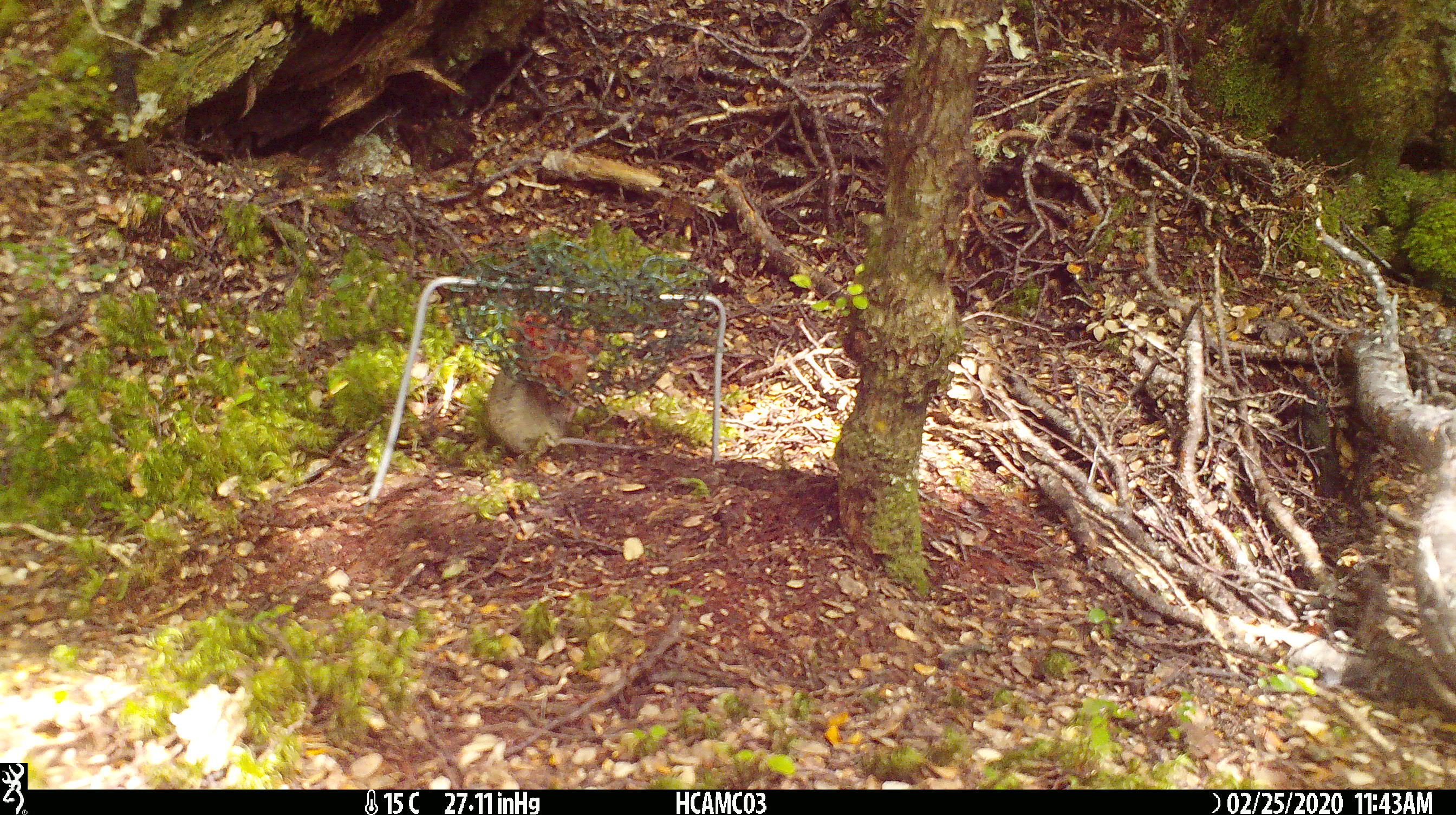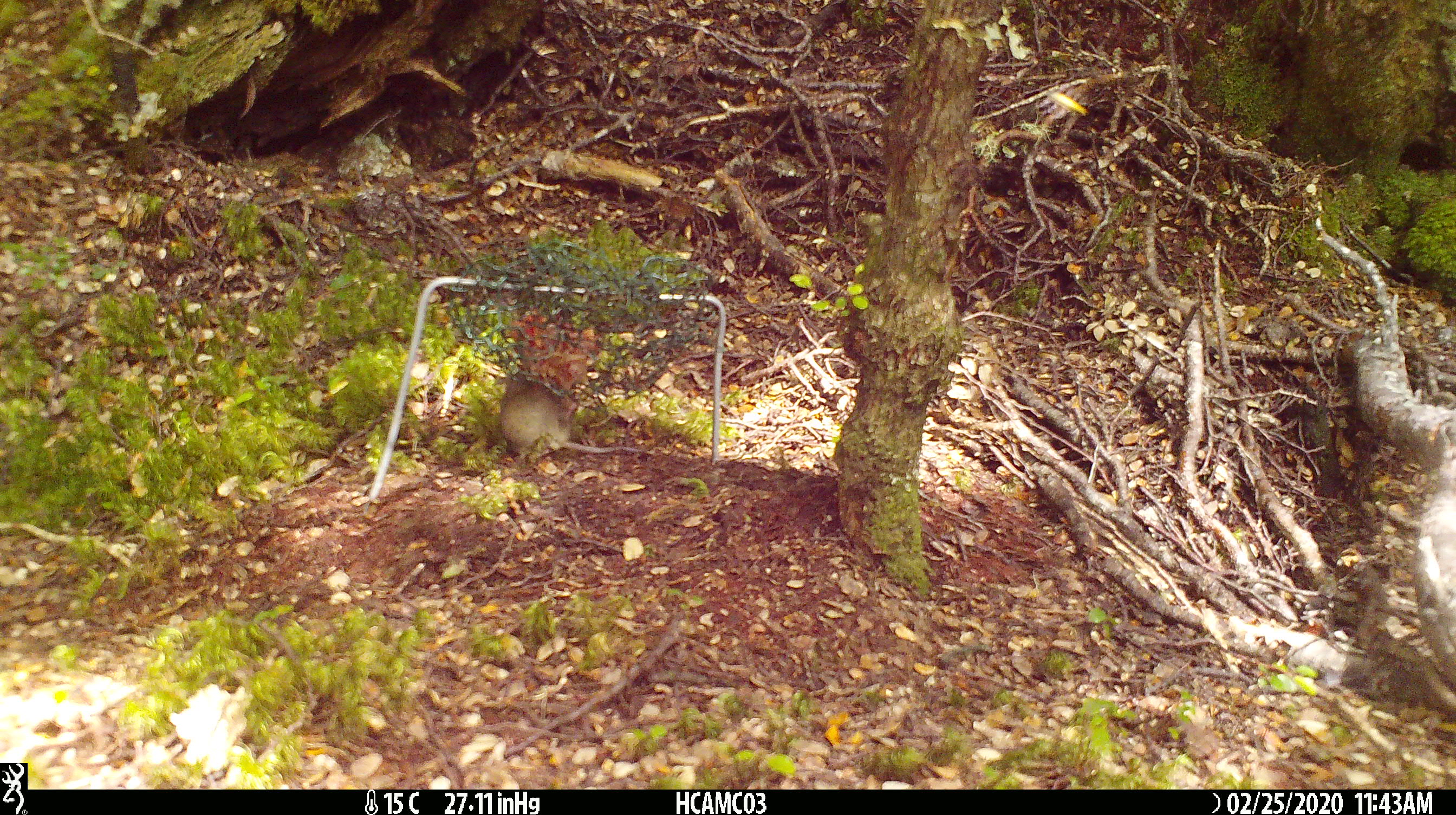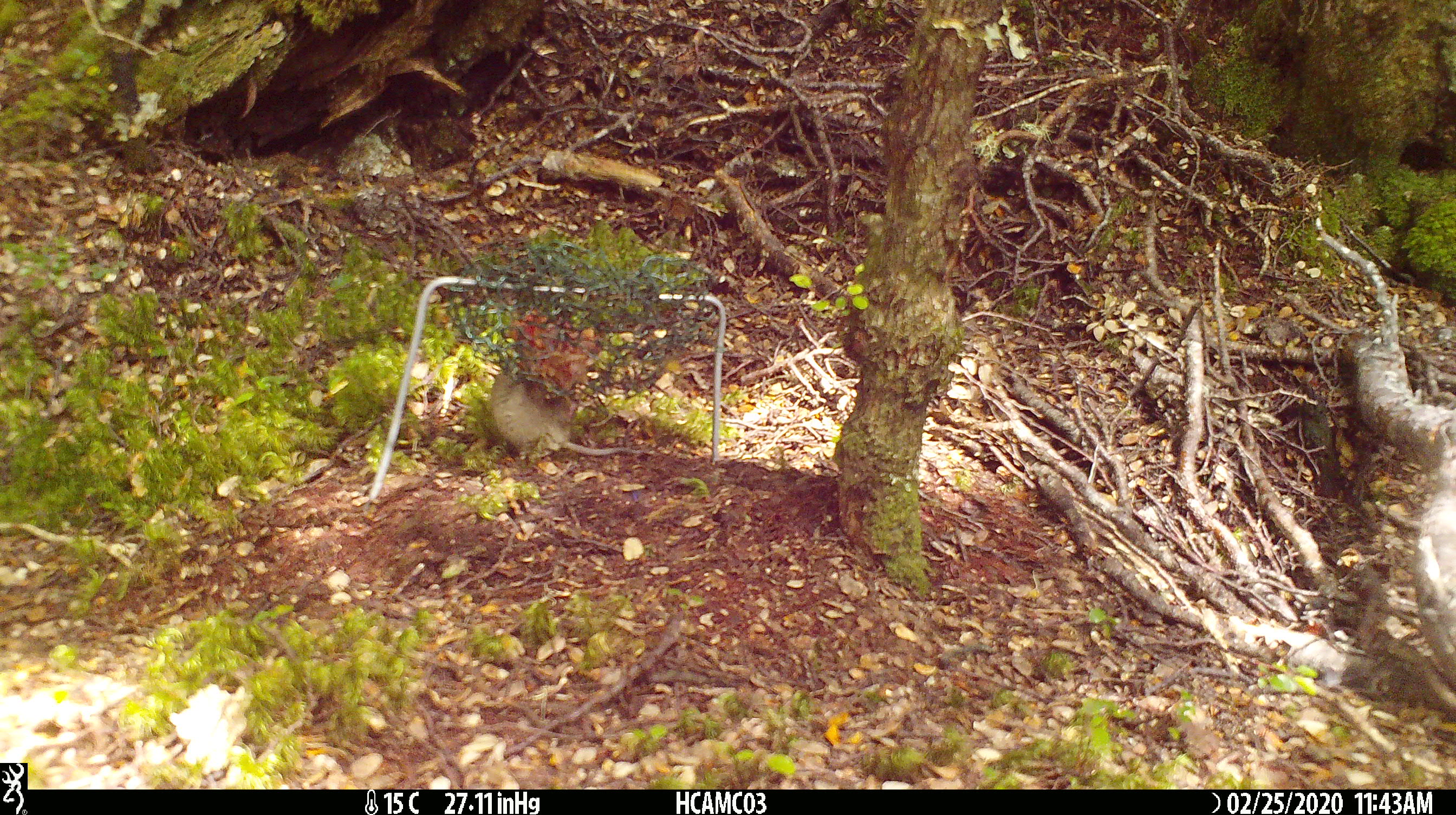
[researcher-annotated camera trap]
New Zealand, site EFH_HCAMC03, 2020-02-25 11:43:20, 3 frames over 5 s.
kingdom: Animalia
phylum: Chordata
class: Mammalia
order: Rodentia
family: Muridae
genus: Mus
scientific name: Mus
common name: mouse